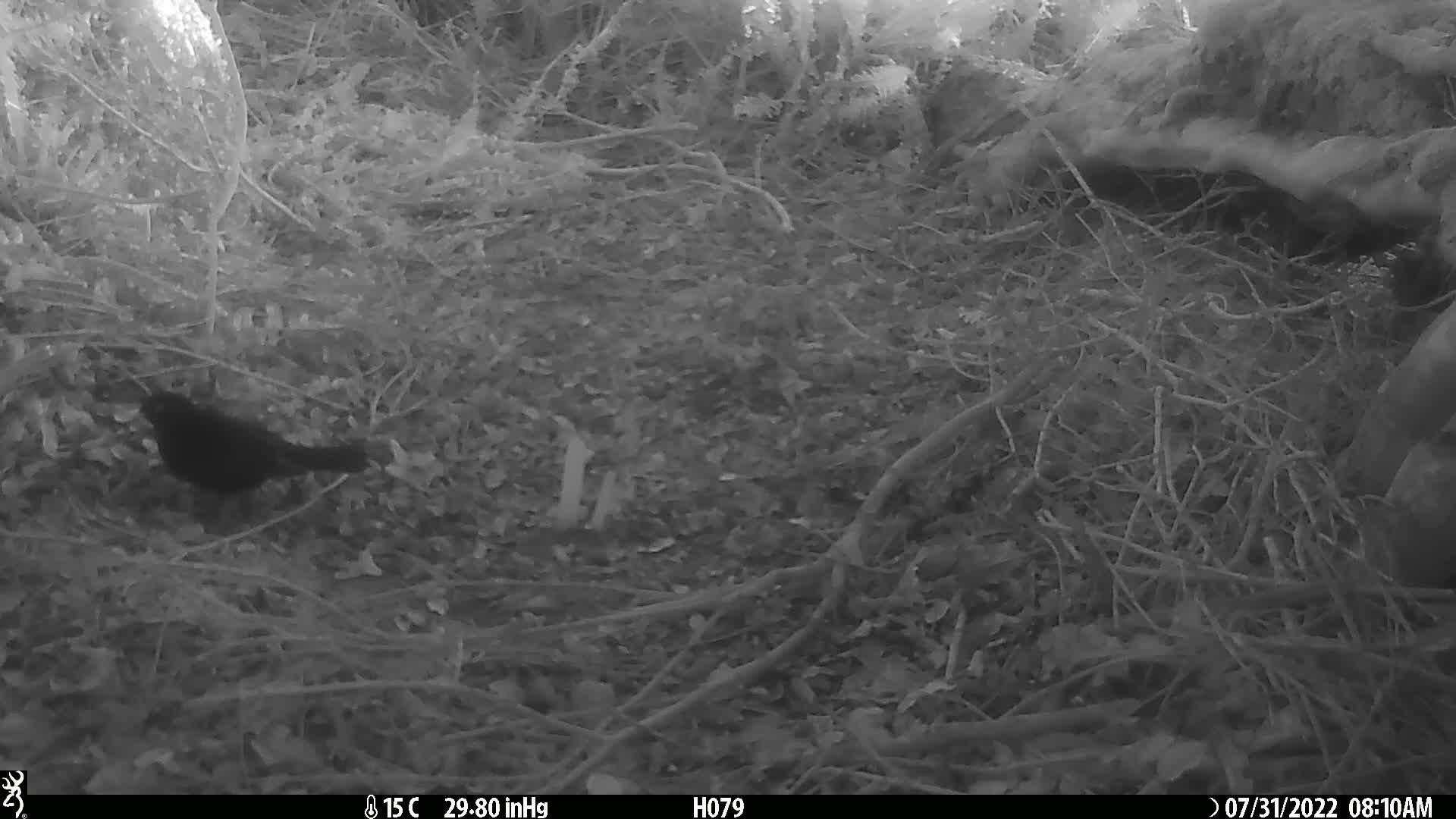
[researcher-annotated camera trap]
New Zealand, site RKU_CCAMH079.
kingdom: Animalia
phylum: Chordata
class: Aves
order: Passeriformes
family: Turdidae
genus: Turdus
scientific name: Turdus merula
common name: eurasian blackbird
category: blackbird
Blackbird (eurasian blackbird) (Turdus merula).